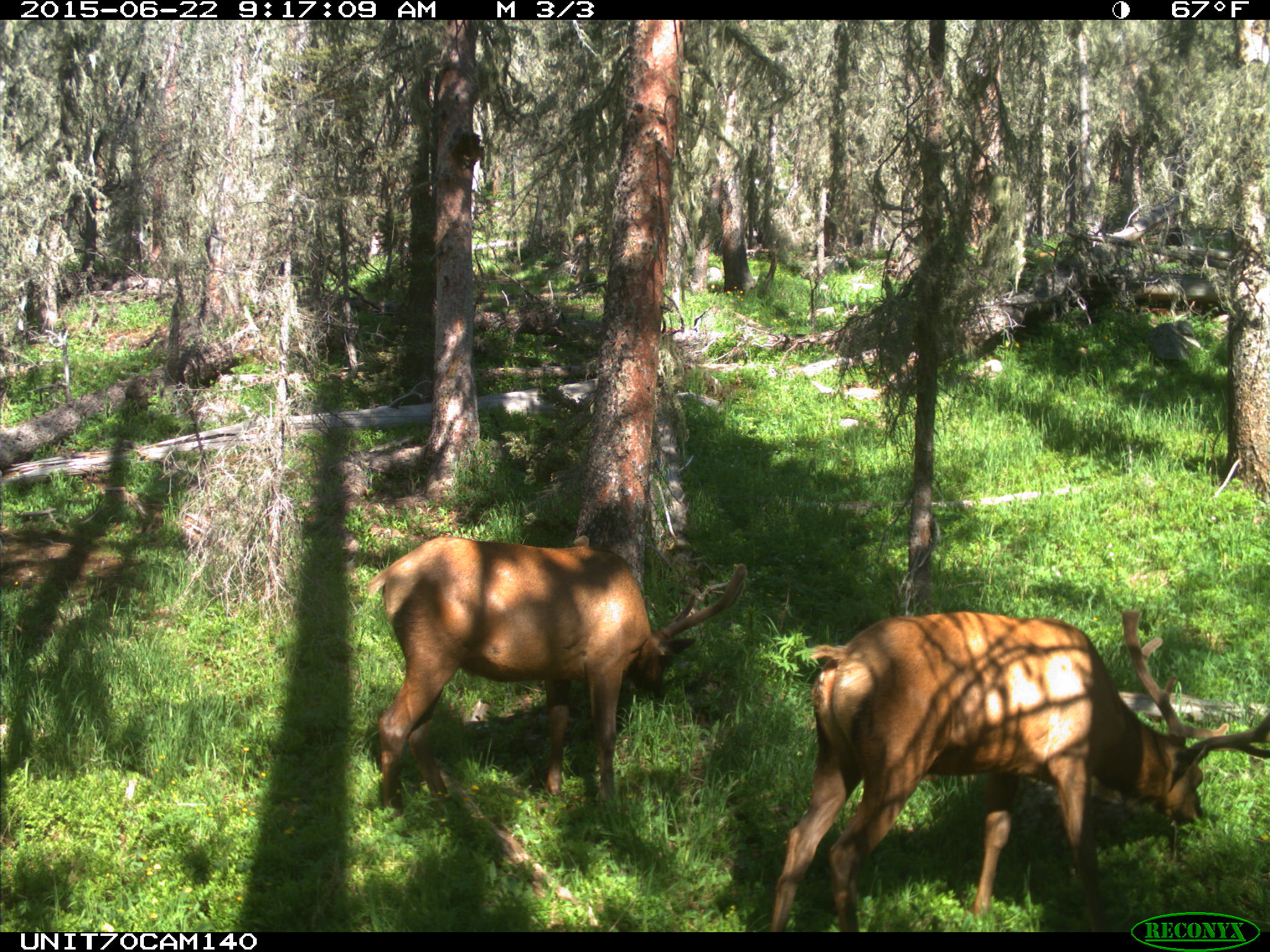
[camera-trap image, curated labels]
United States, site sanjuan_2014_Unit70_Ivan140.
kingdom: Animalia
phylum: Chordata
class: Mammalia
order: Artiodactyla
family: Cervidae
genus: Cervus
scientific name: Cervus elaphus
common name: red deer